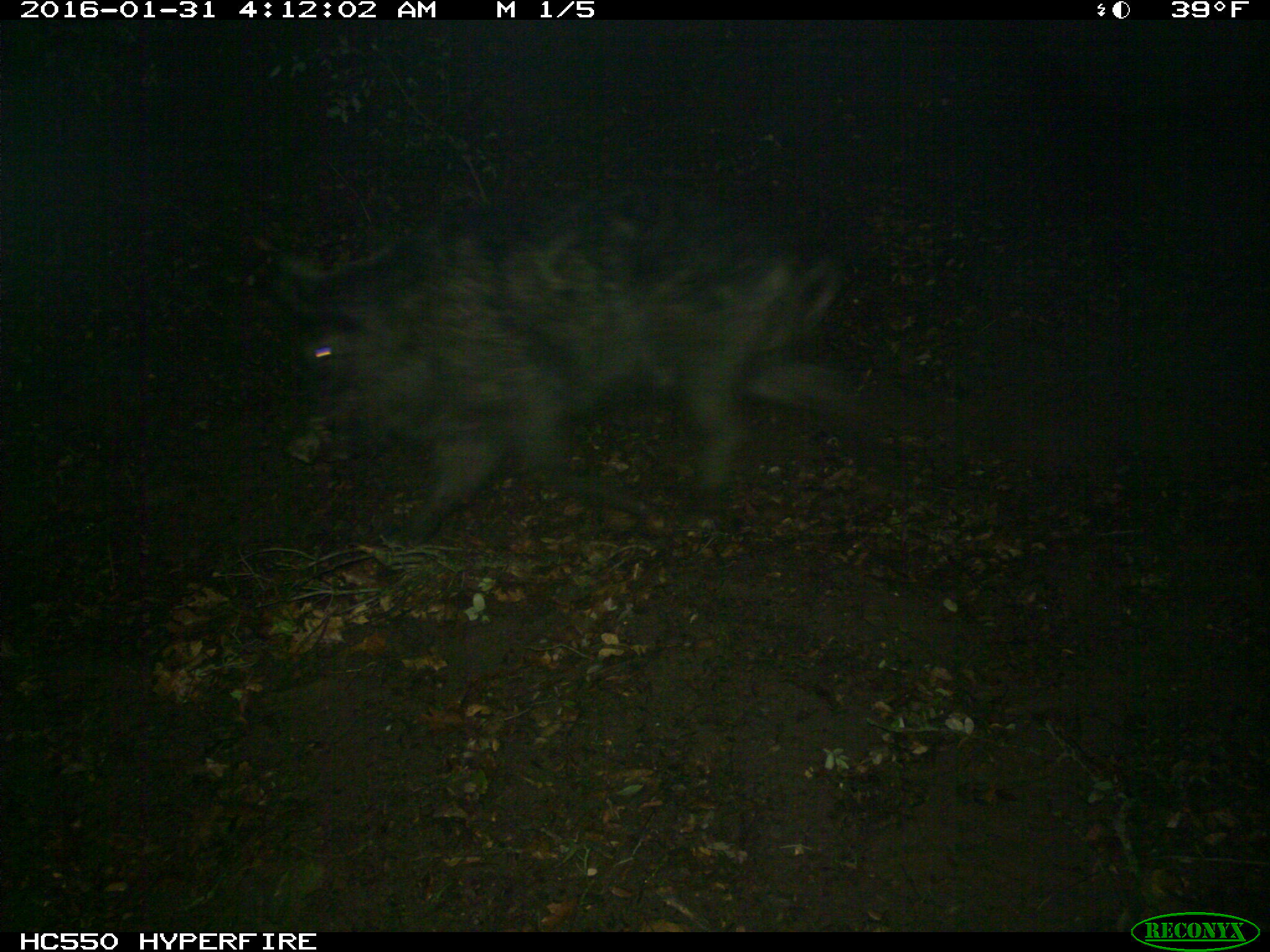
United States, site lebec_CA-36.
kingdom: Animalia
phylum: Chordata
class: Mammalia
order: Artiodactyla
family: Suidae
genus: Sus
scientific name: Sus scrofa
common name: wild boar